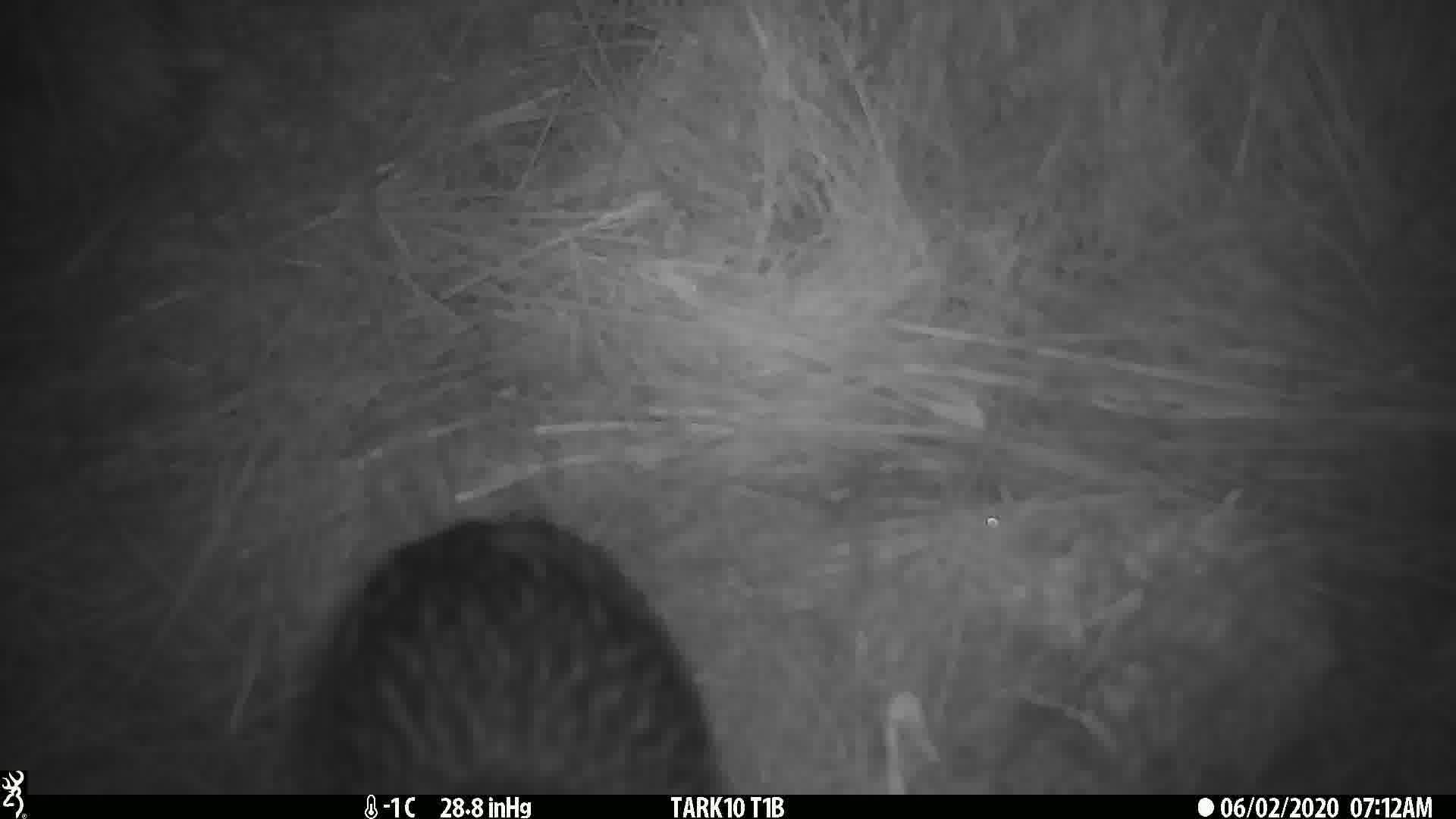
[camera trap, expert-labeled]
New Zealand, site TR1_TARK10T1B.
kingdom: Animalia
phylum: Chordata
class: Aves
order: Gruiformes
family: Rallidae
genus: Gallirallus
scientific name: Gallirallus australis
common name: weka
Weka (Gallirallus australis).